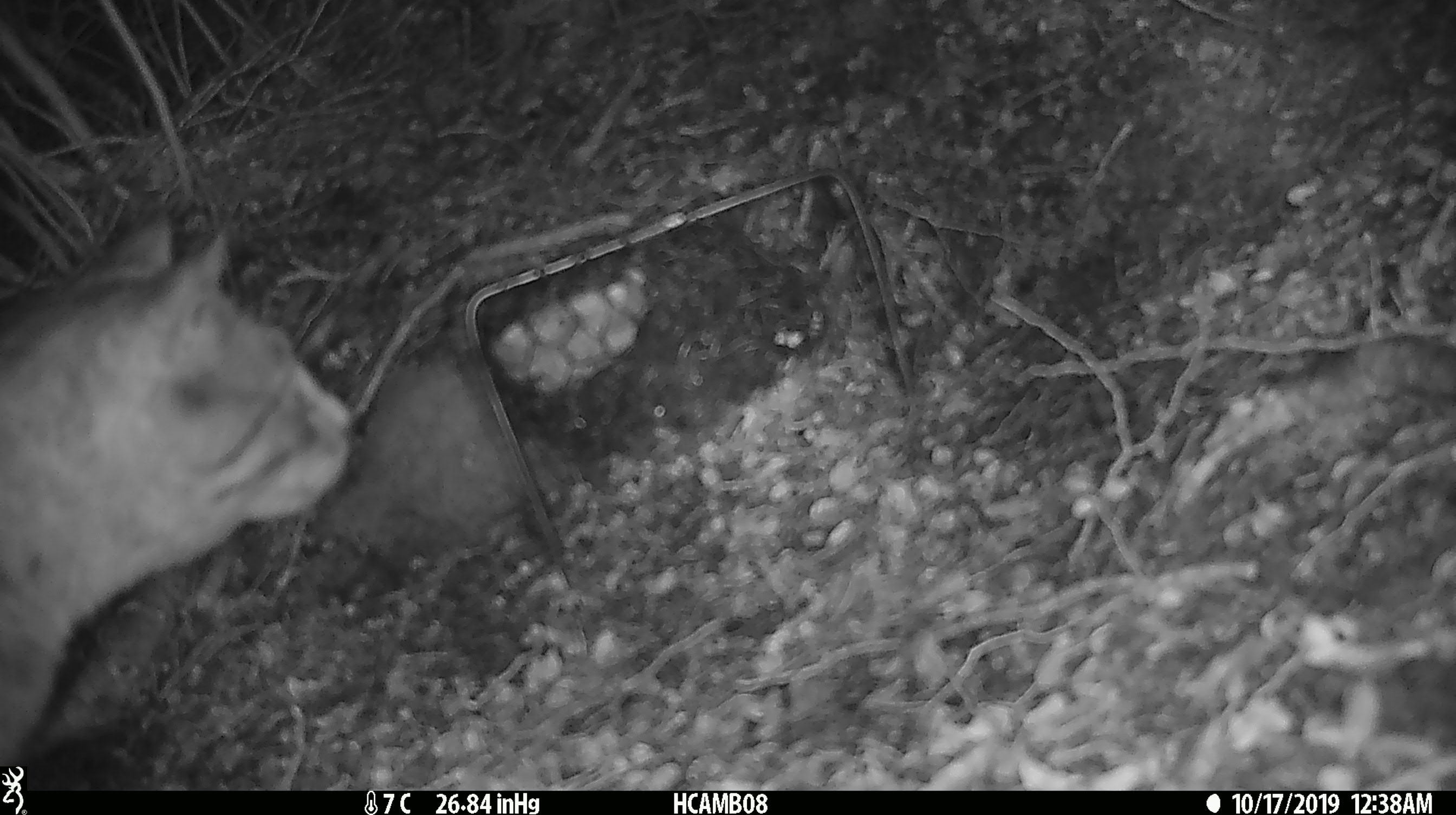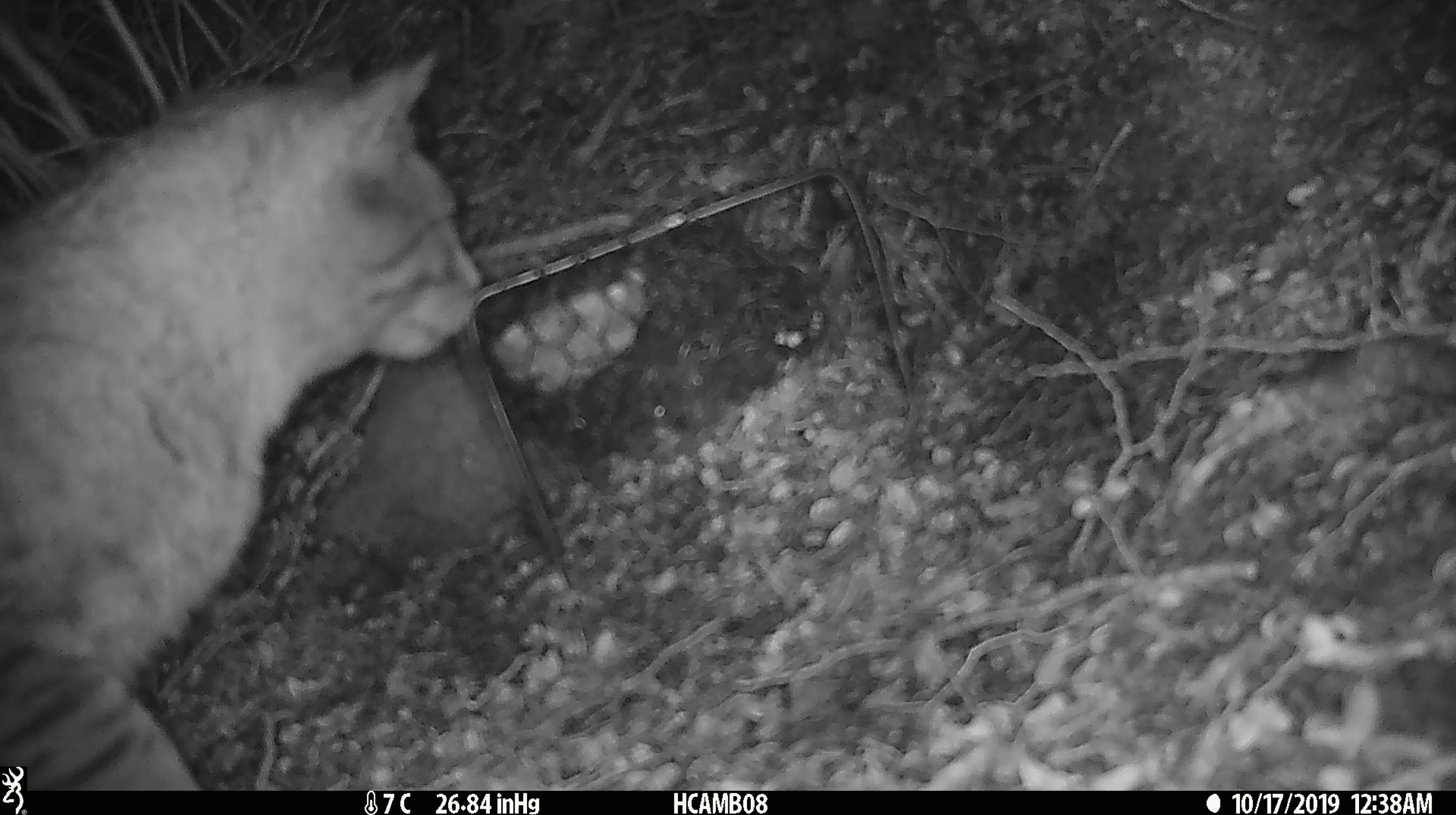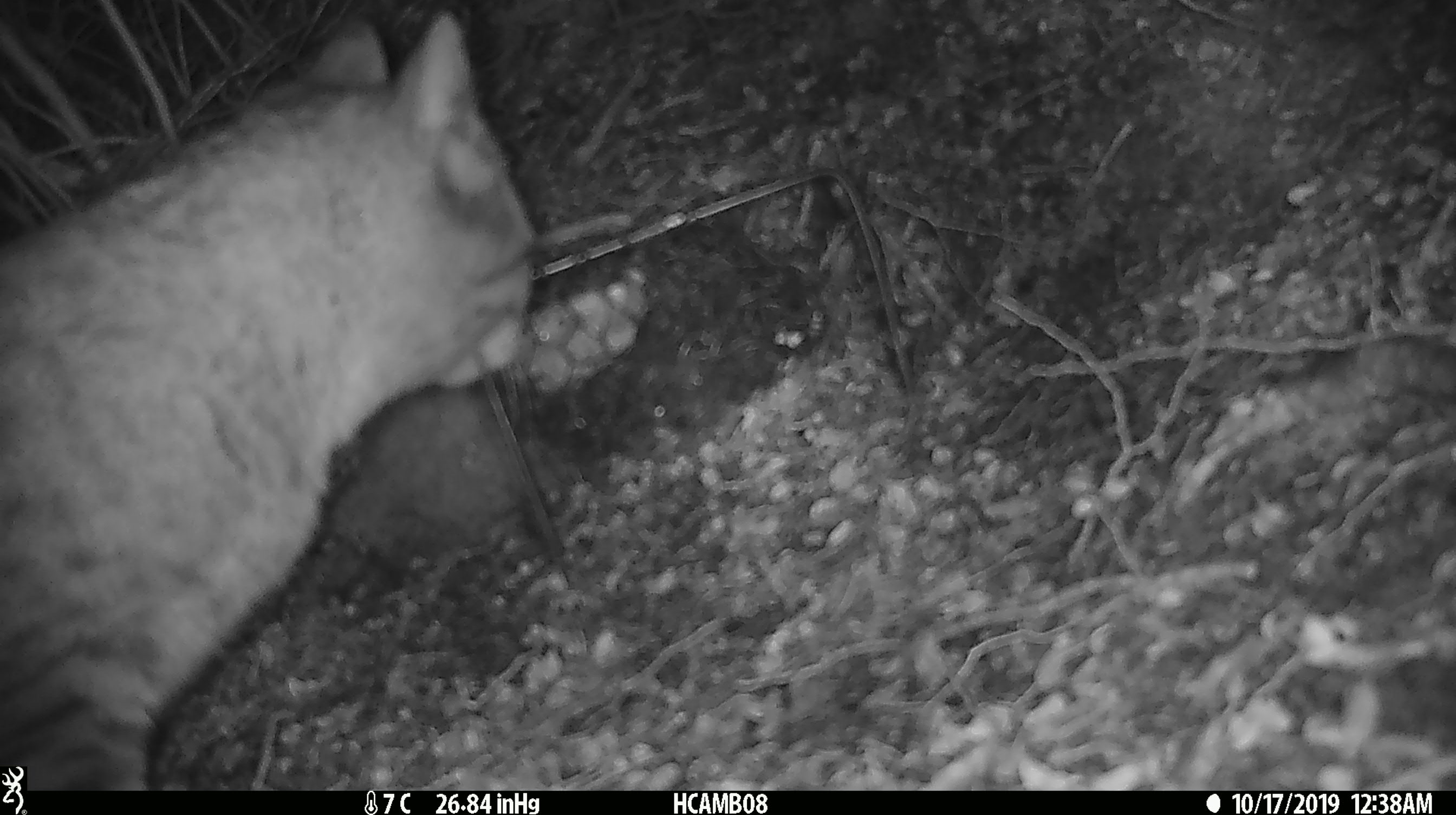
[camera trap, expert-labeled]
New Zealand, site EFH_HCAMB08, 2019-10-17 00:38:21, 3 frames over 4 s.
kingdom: Animalia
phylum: Chordata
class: Mammalia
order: Carnivora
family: Felidae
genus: Felis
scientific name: Felis catus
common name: domestic cat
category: cat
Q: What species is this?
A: Cat (domestic cat) (Felis catus).